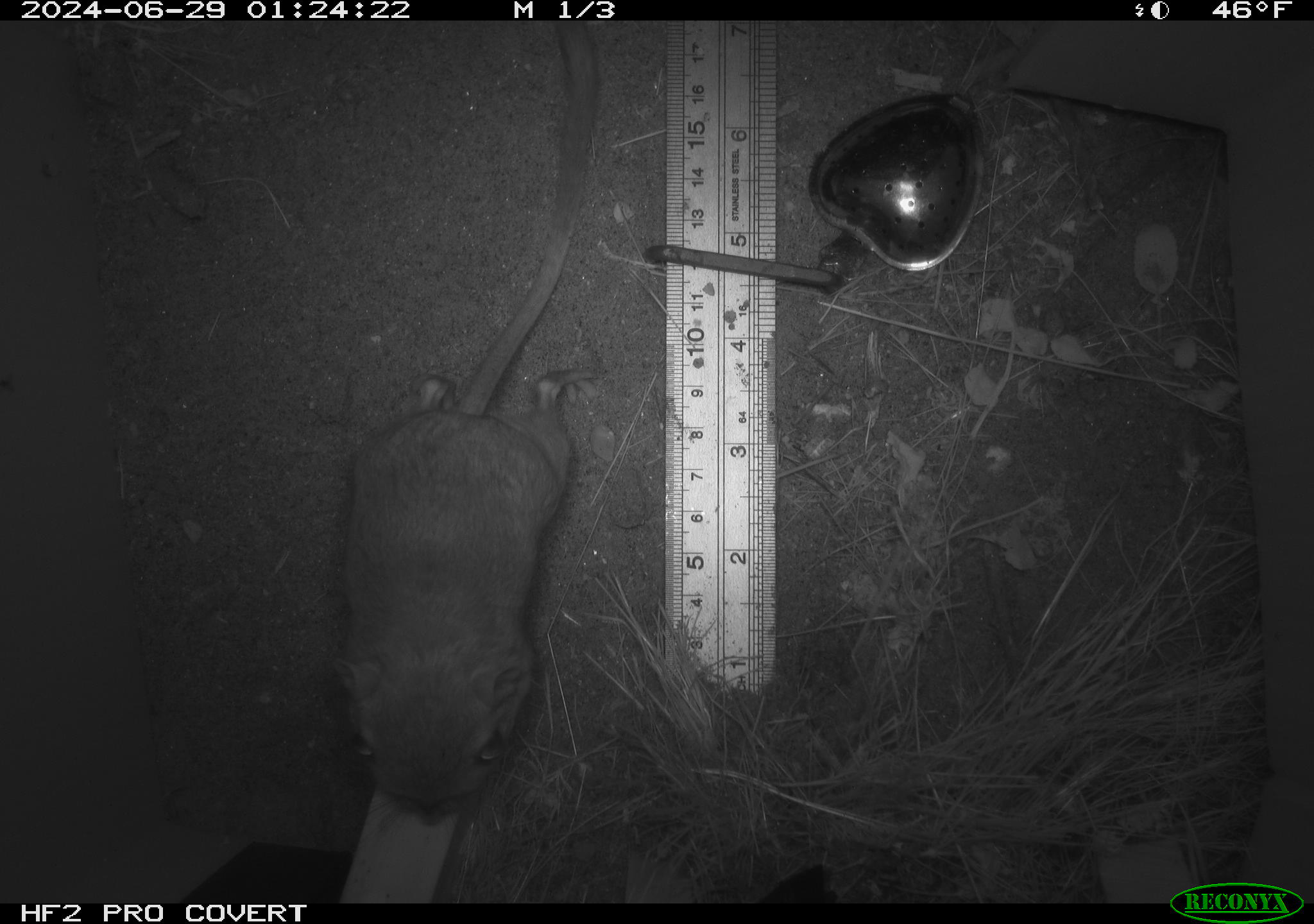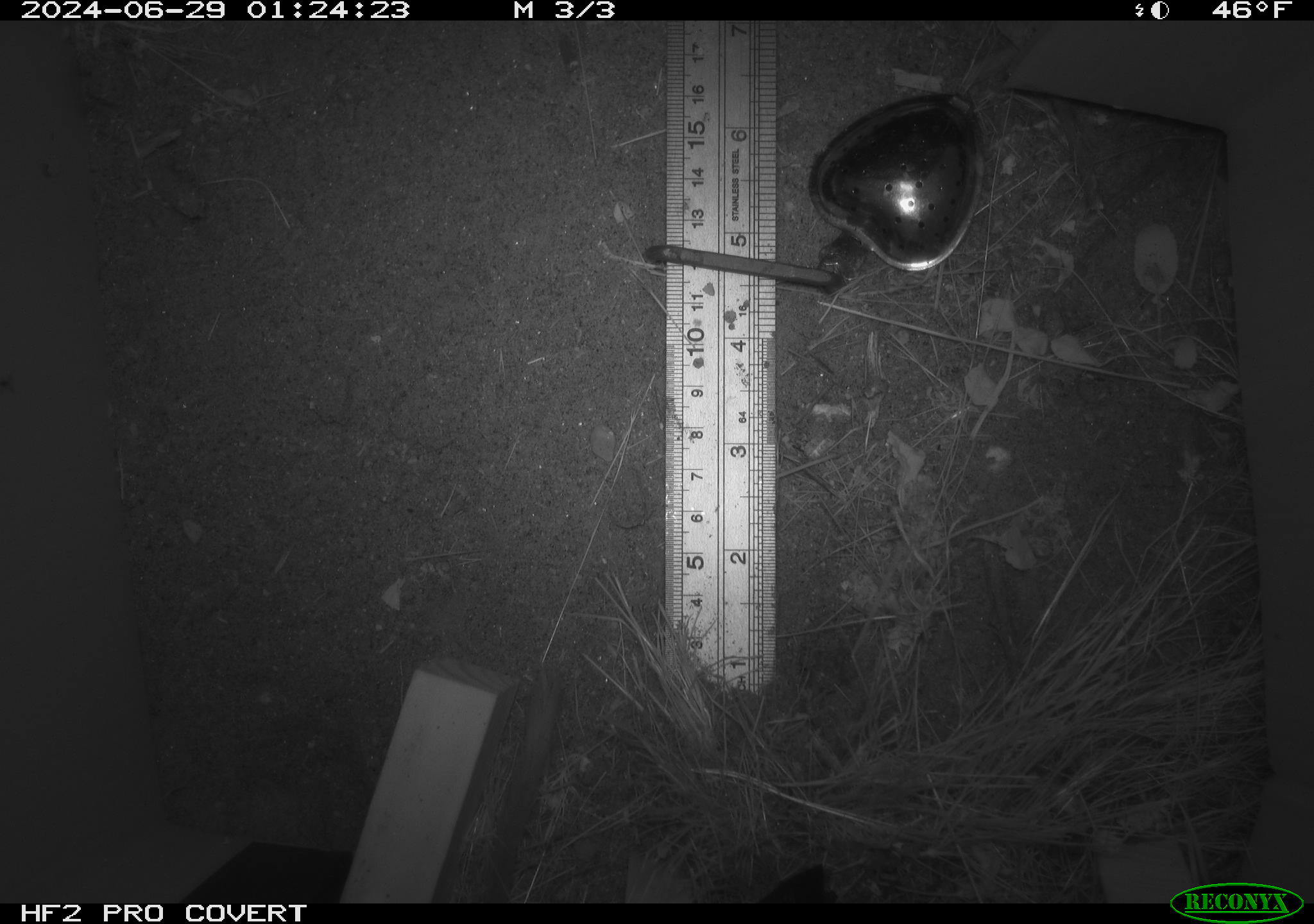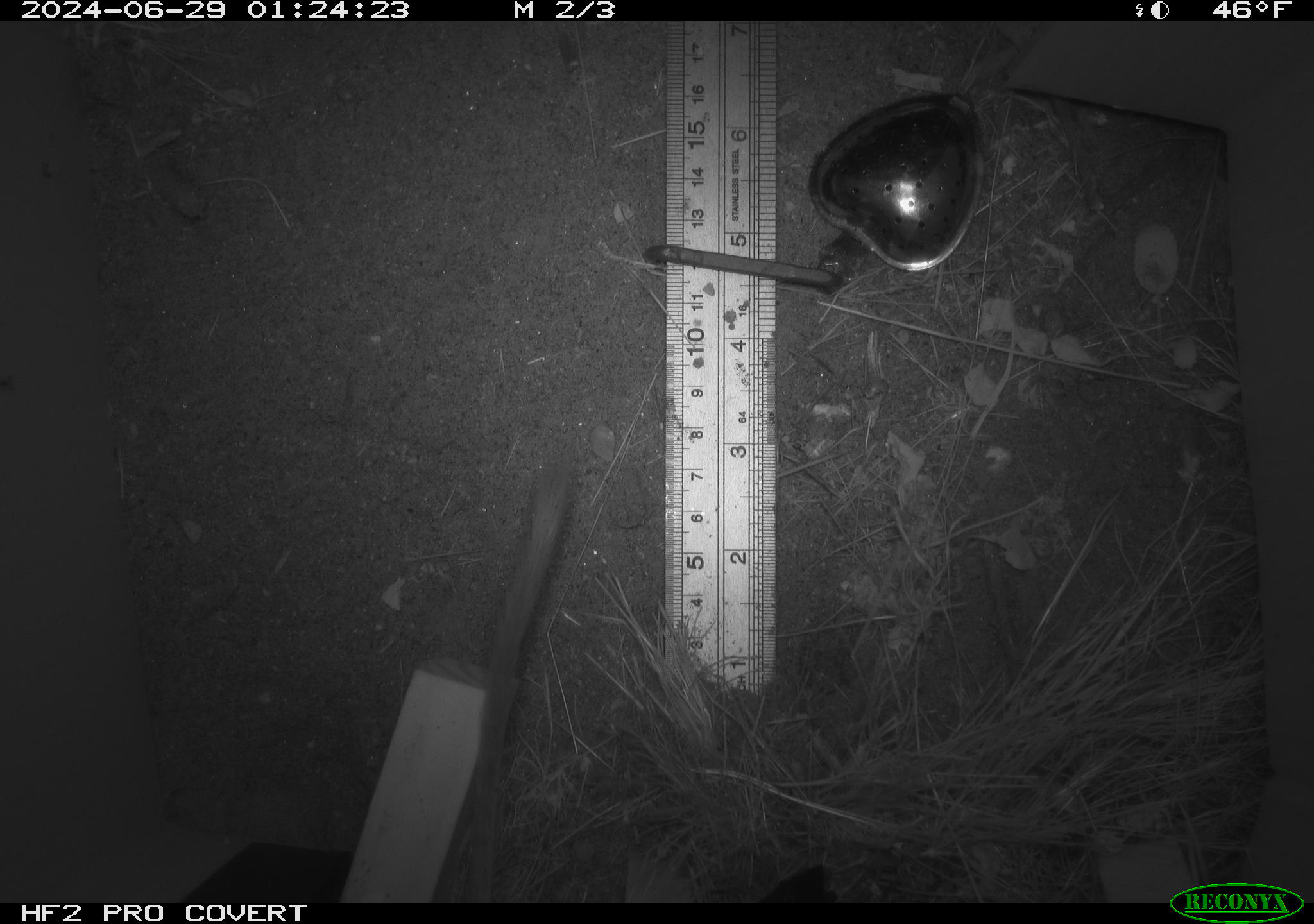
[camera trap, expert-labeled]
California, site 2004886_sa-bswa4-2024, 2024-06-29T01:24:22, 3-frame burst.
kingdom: Animalia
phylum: Chordata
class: Mammalia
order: Rodentia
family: Heteromyidae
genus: Dipodomys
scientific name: Dipodomys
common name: kangaroo rats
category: dipodomys species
Dipodomys species (kangaroo rats) (Dipodomys).